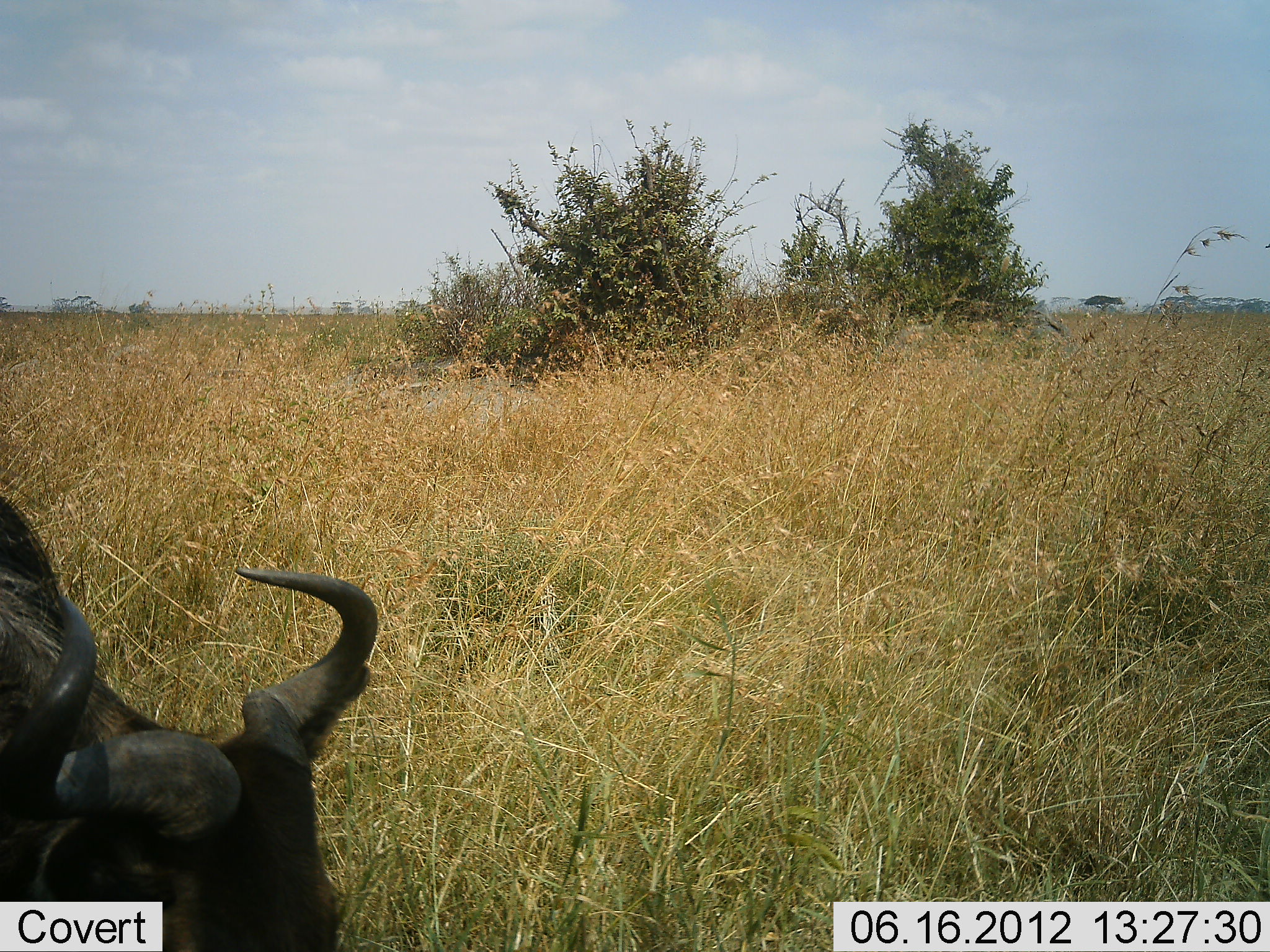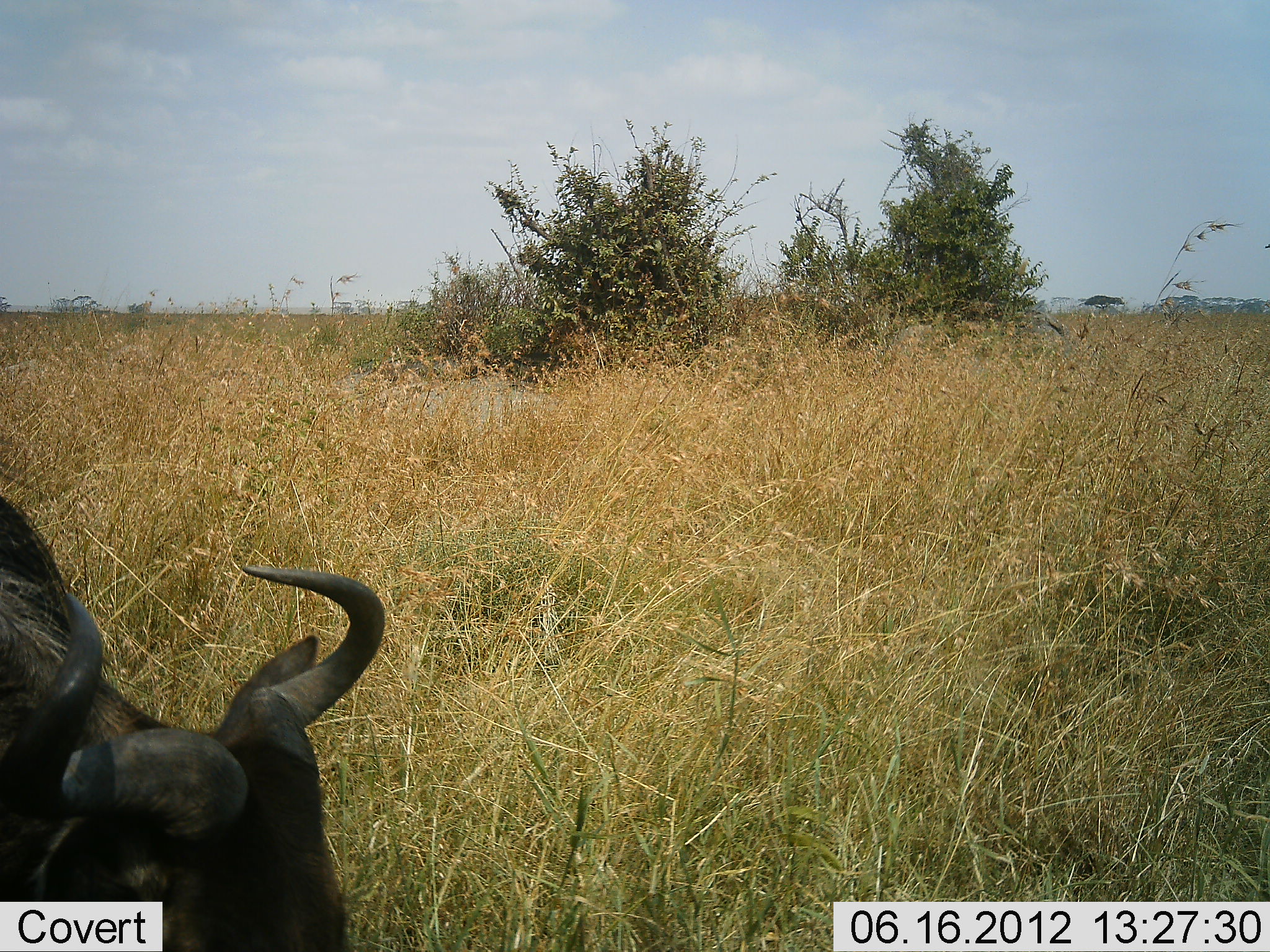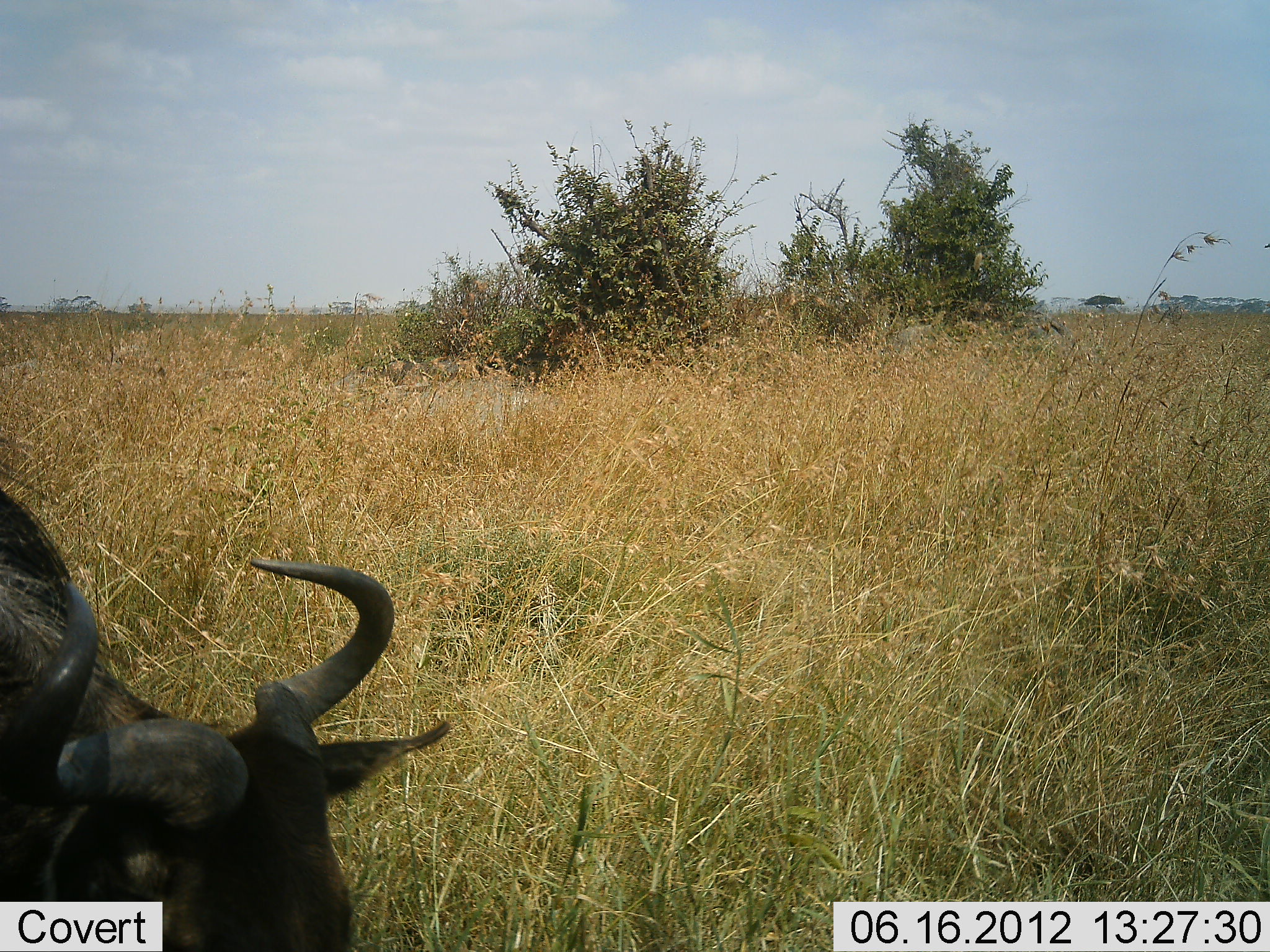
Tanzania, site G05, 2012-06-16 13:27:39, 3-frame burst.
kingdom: Animalia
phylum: Chordata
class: Mammalia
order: Artiodactyla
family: Bovidae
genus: Connochaetes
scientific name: Connochaetes taurinus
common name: blue wildebeest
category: wildebeest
Wildebeest (blue wildebeest) (Connochaetes taurinus), count 1. Behavior (volunteer vote fractions): standing 60%, resting 10%, moving 0%, interacting 0%. Young present (vote fraction): 0%. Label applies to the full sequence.